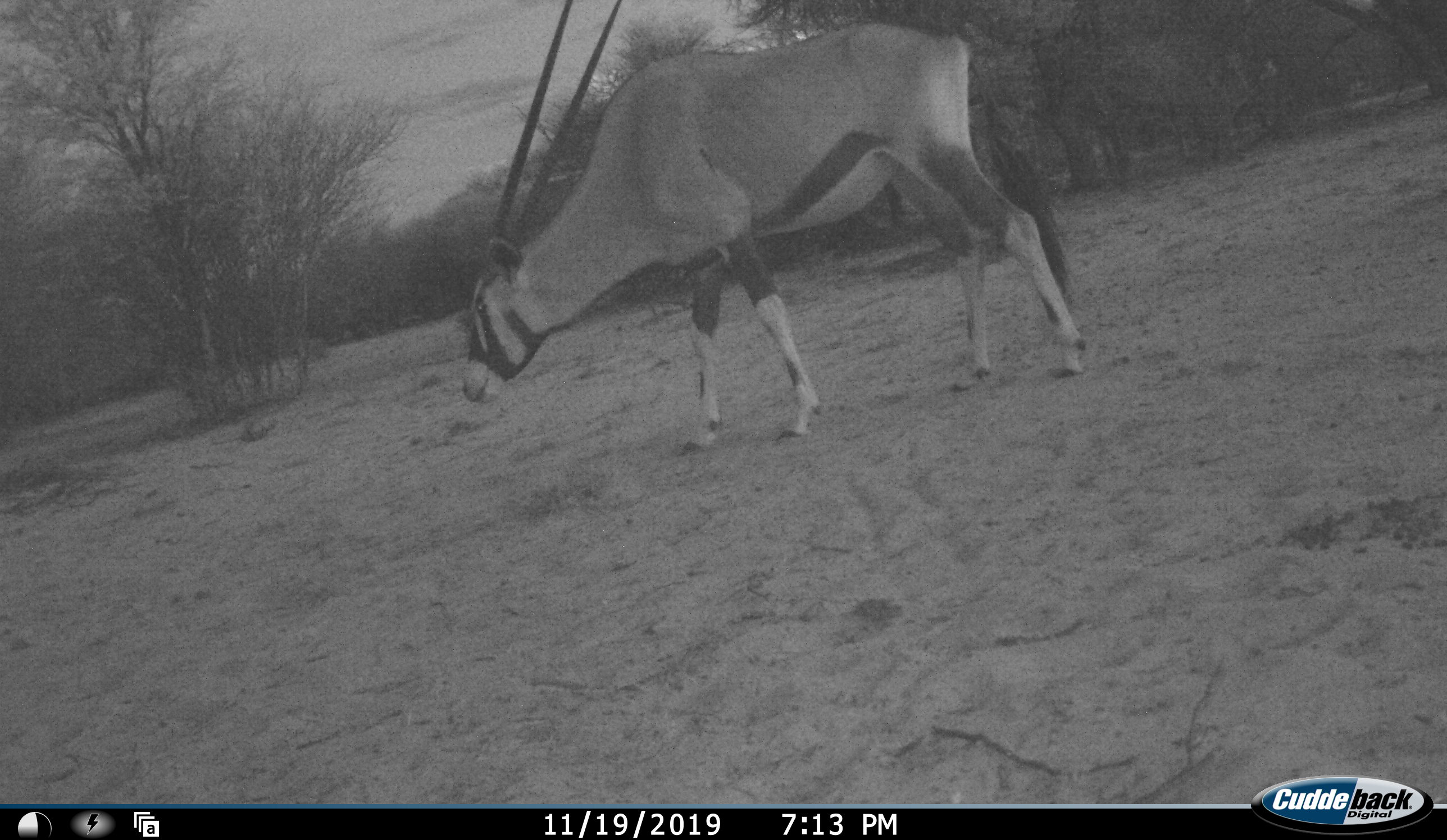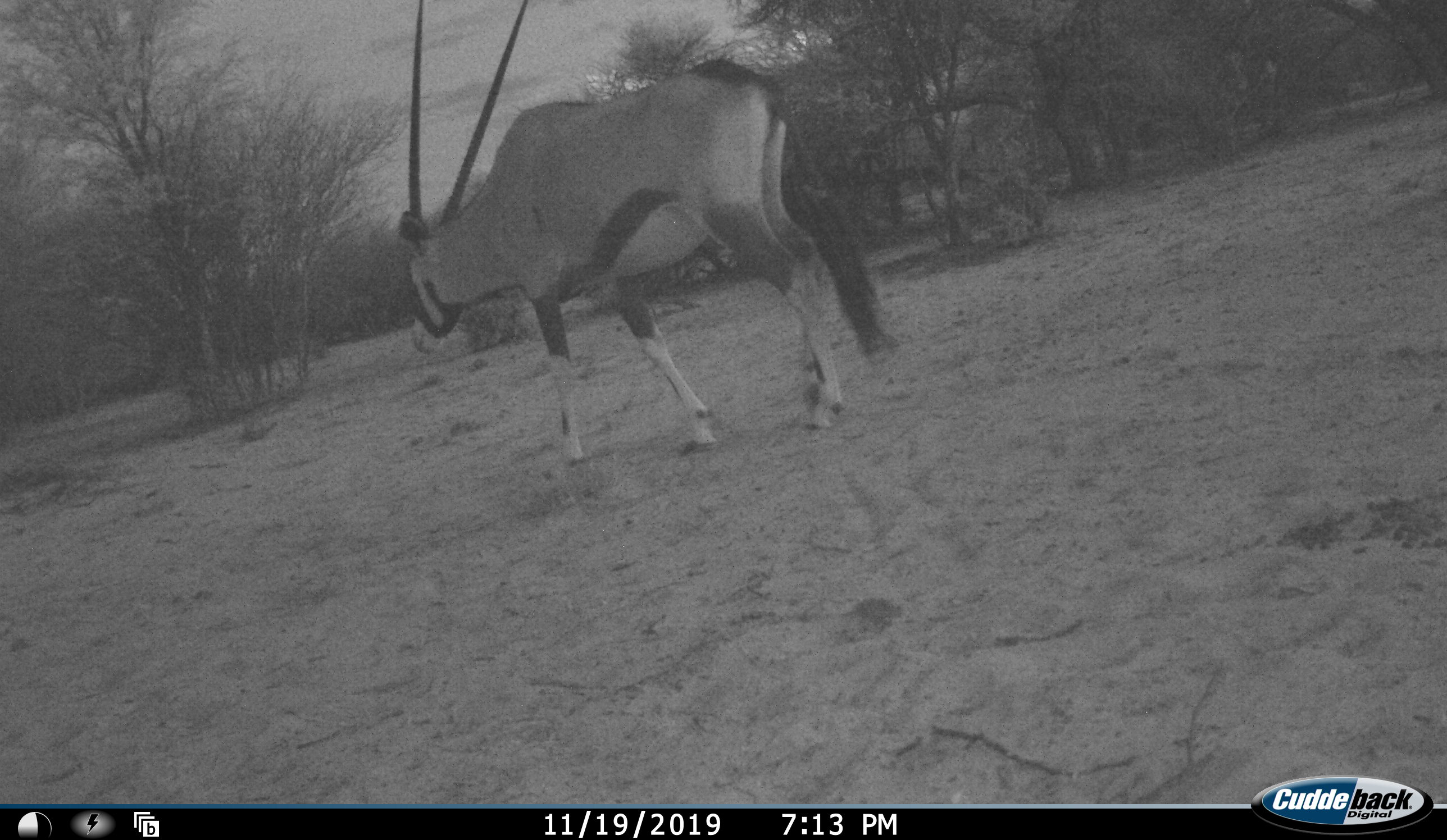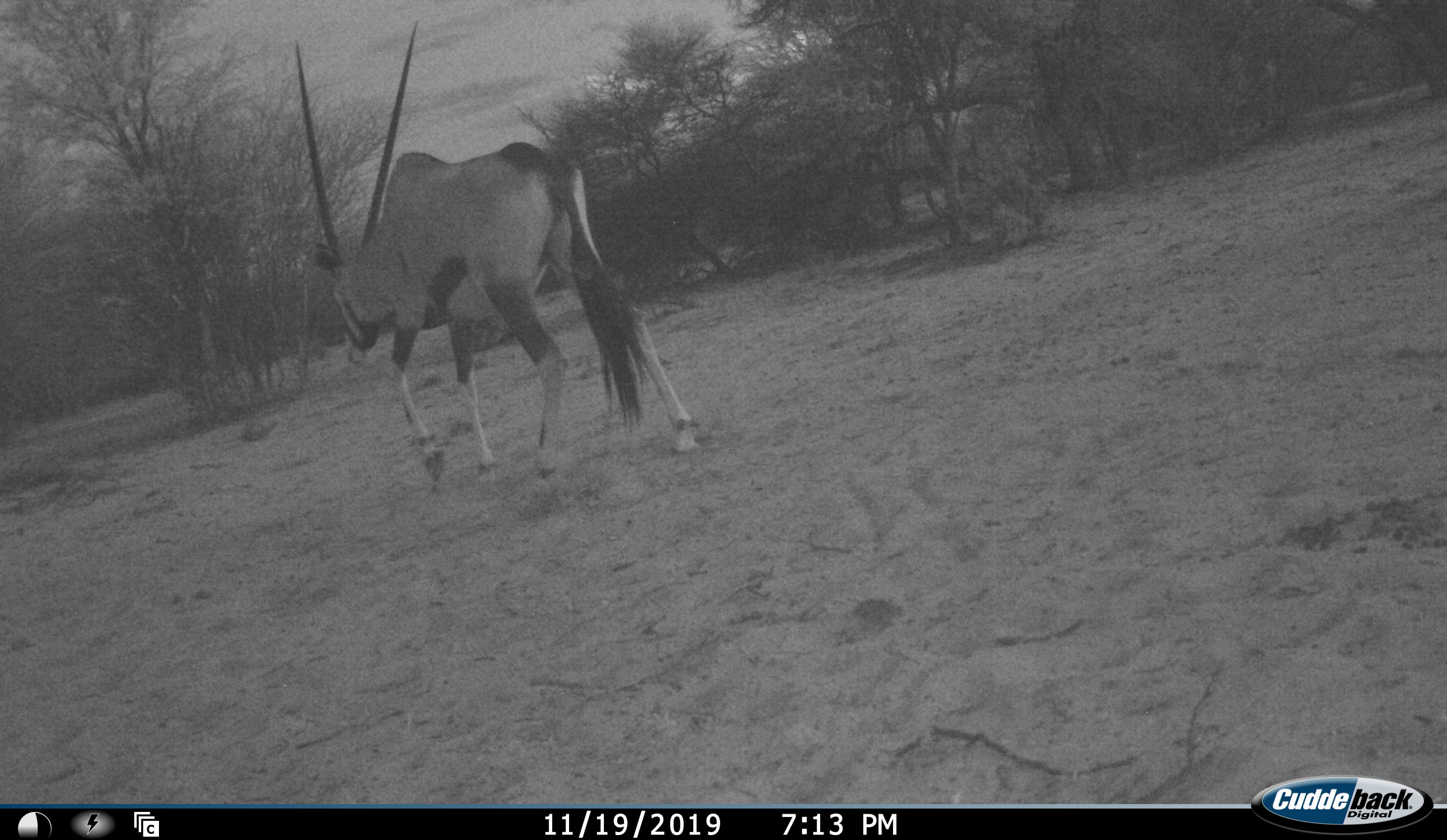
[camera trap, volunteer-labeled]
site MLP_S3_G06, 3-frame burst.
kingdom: Animalia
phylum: Chordata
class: Mammalia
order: Artiodactyla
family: Bovidae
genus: Oryx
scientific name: Oryx gazella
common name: gemsbok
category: oryx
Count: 1.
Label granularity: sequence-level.